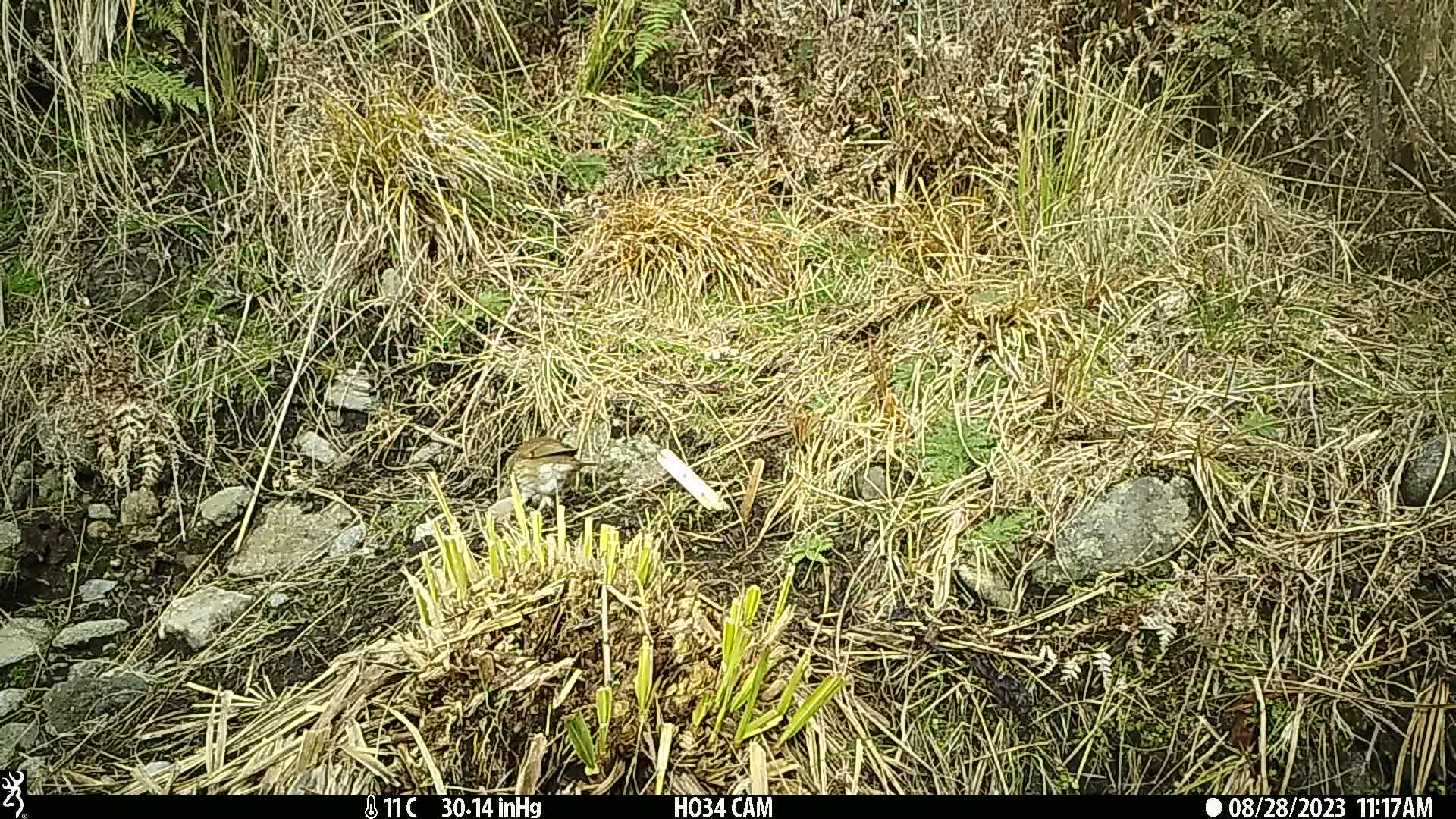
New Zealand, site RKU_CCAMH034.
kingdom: Animalia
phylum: Chordata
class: Aves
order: Passeriformes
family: Turdidae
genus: Turdus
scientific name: Turdus philomelos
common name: song thrush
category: thrush